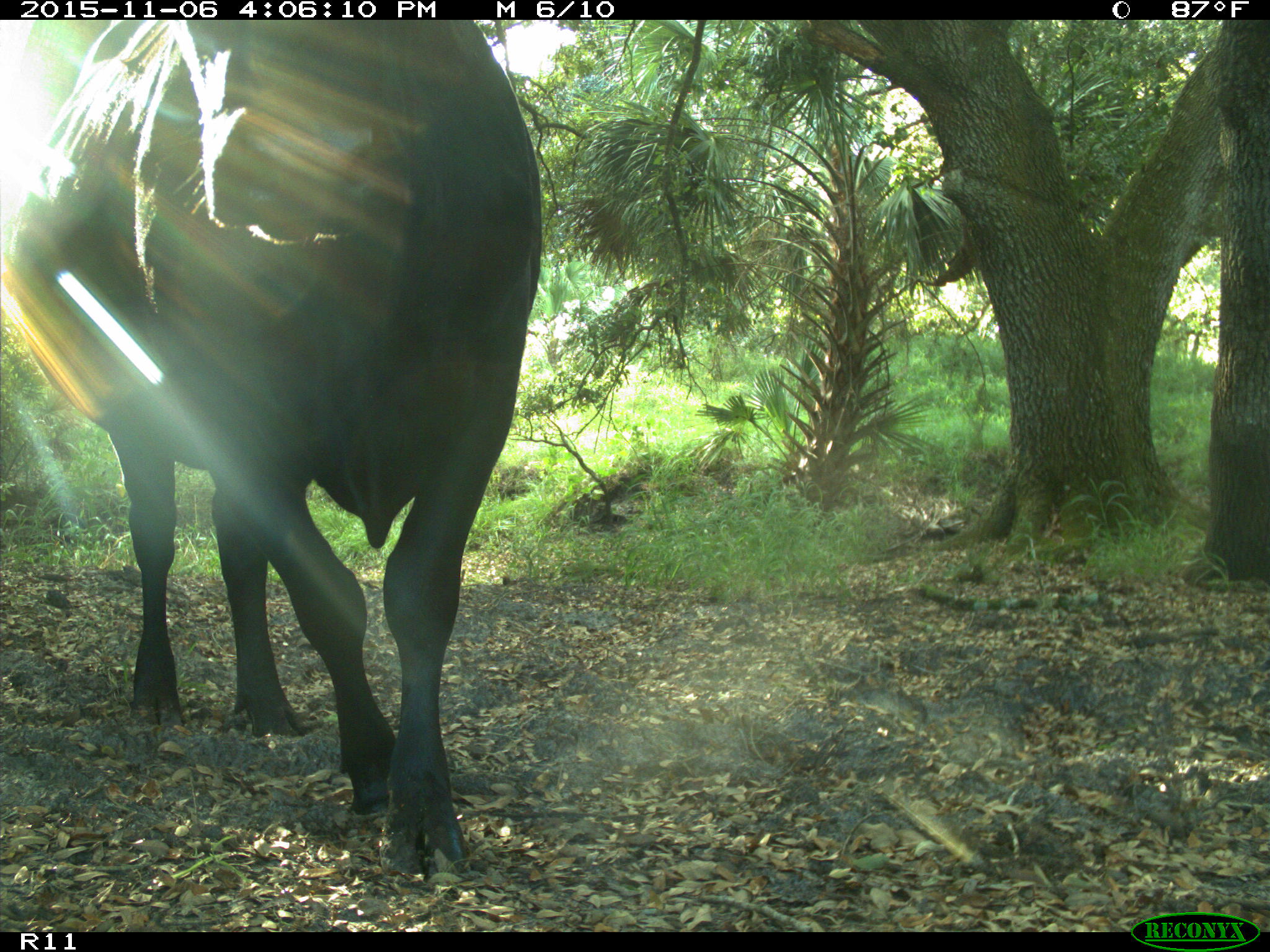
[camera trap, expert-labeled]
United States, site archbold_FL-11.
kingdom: Animalia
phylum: Chordata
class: Mammalia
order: Artiodactyla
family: Bovidae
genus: Bos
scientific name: Bos taurus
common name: domestic cow